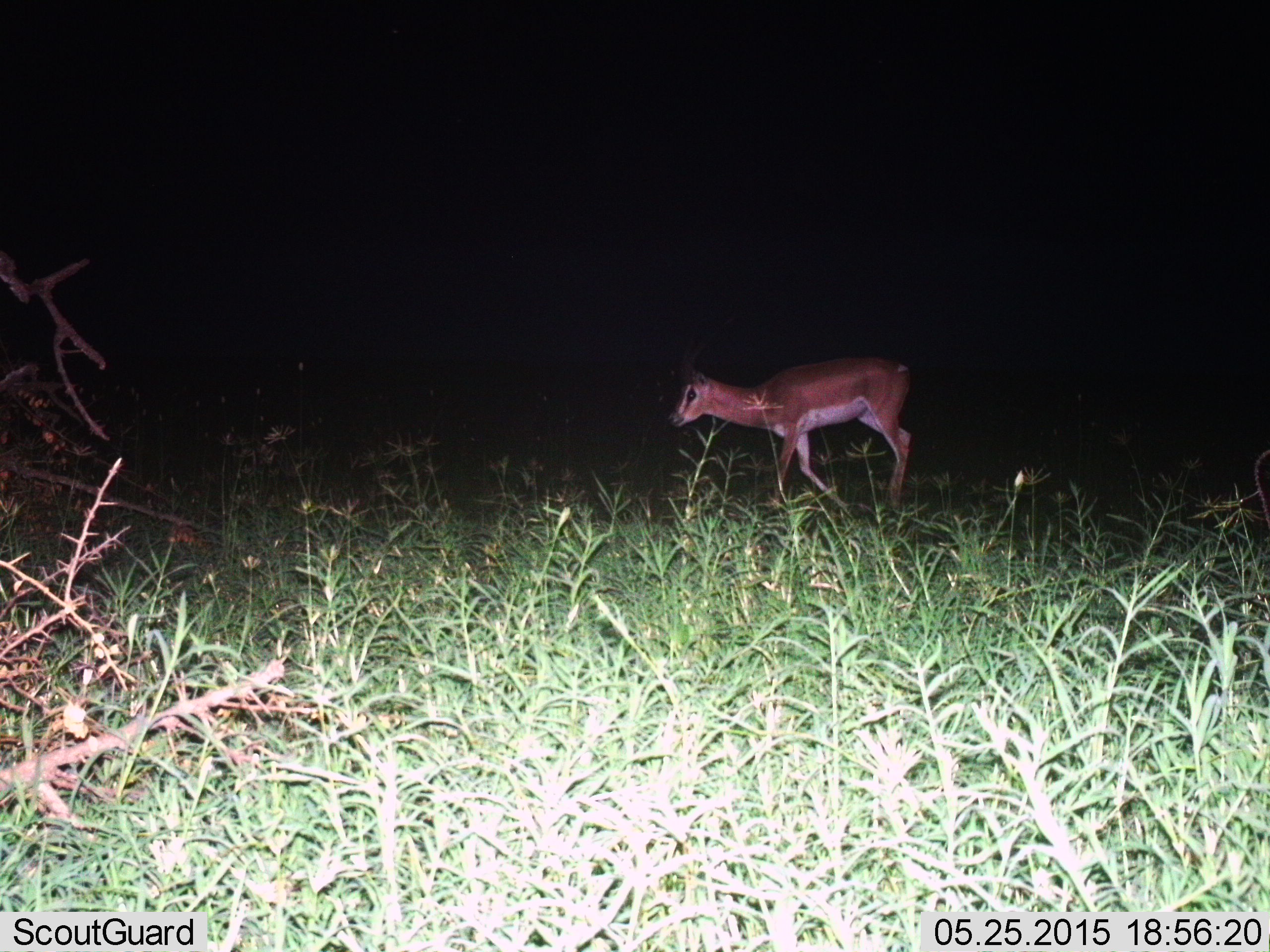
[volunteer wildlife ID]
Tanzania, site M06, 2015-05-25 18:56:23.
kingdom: Animalia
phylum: Chordata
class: Mammalia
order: Artiodactyla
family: Bovidae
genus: Nanger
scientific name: Nanger granti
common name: grant's gazelle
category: gazellegrants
Gazellegrants (grant's gazelle) (Nanger granti), count 1. Behavior (volunteer vote fractions): standing 0%, resting 0%, moving 100%, interacting 0%. Young present (vote fraction): 0%. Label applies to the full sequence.